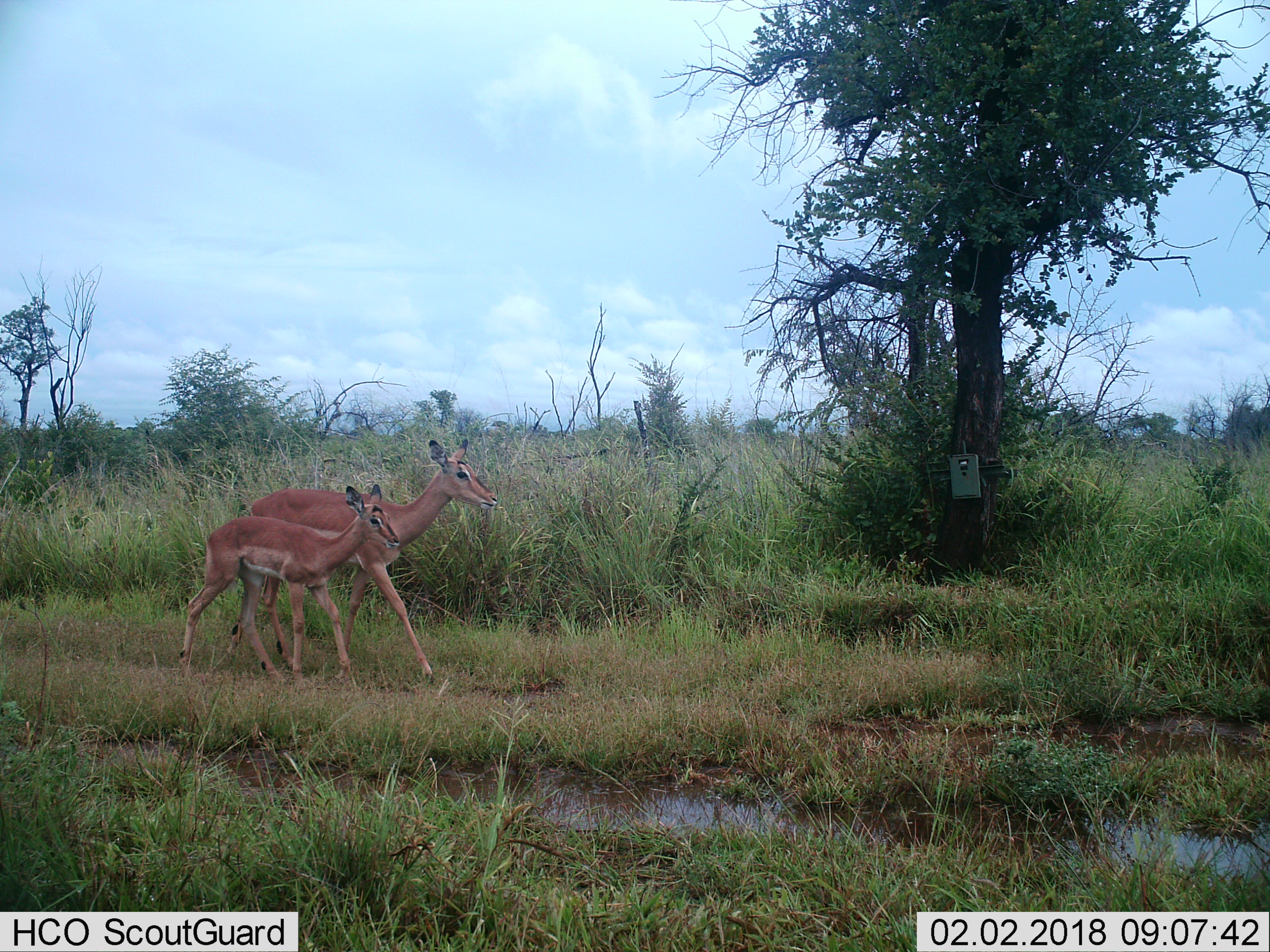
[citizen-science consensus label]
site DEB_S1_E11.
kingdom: Animalia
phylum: Chordata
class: Mammalia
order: Artiodactyla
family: Bovidae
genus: Aepyceros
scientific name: Aepyceros melampus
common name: impala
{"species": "impala (Aepyceros melampus)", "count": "2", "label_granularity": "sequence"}